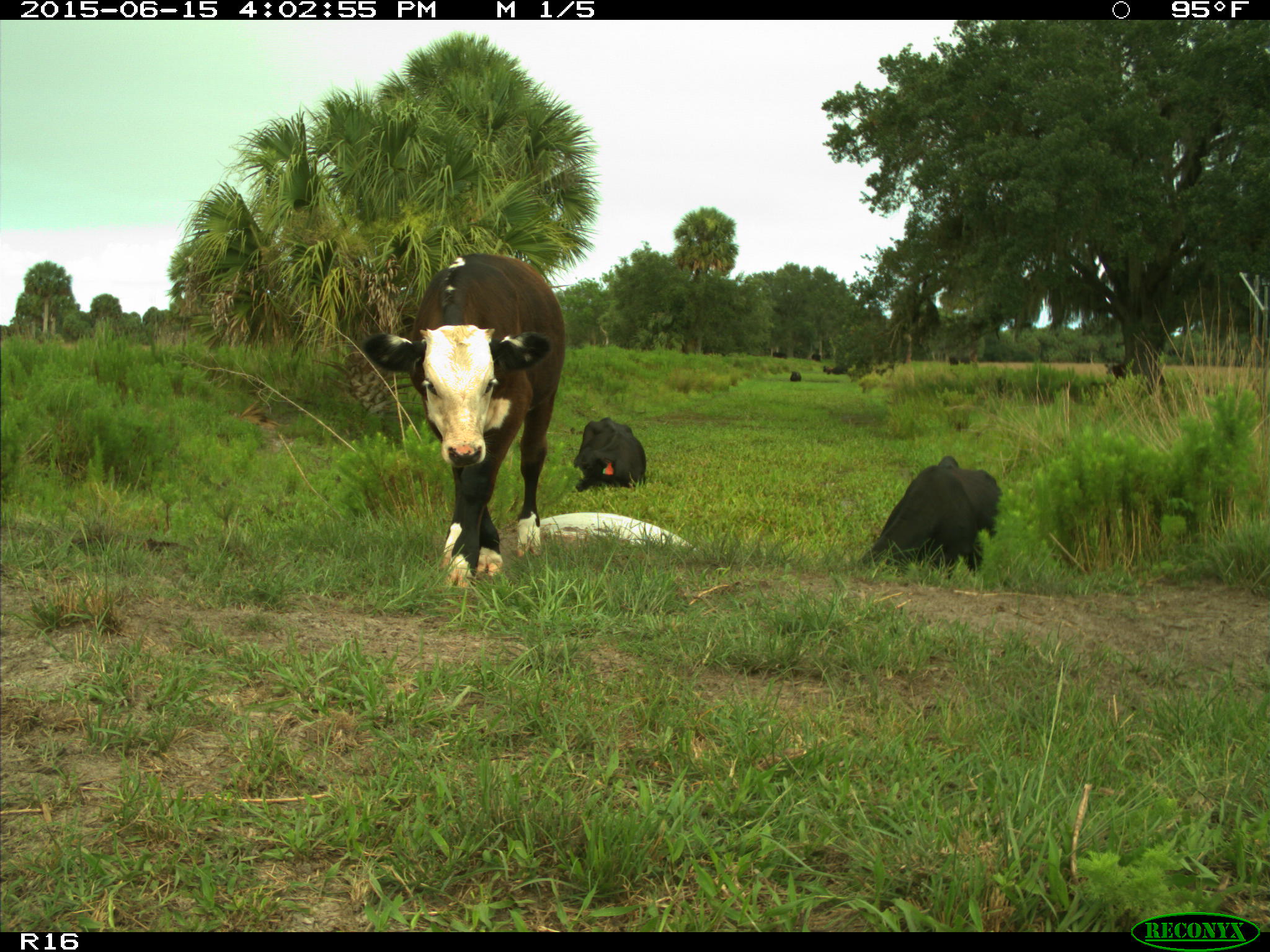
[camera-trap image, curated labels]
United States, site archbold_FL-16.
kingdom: Animalia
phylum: Chordata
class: Mammalia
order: Artiodactyla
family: Bovidae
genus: Bos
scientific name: Bos taurus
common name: domestic cow